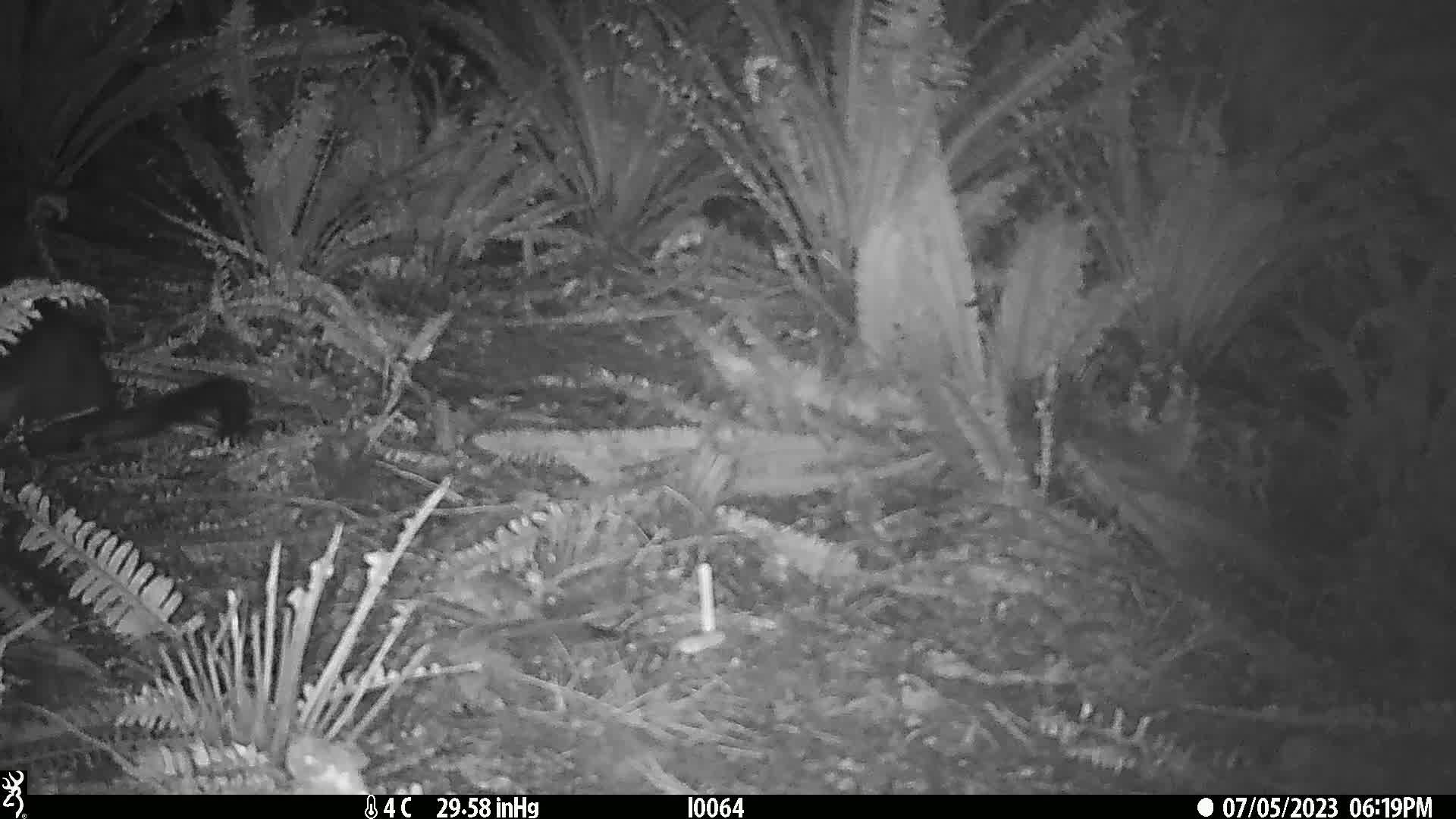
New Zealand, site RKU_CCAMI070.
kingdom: Animalia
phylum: Chordata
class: Mammalia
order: Diprotodontia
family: Phalangeridae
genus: Trichosurus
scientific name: Trichosurus vulpecula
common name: common brushtail possum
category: possum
Possum (common brushtail possum) (Trichosurus vulpecula).